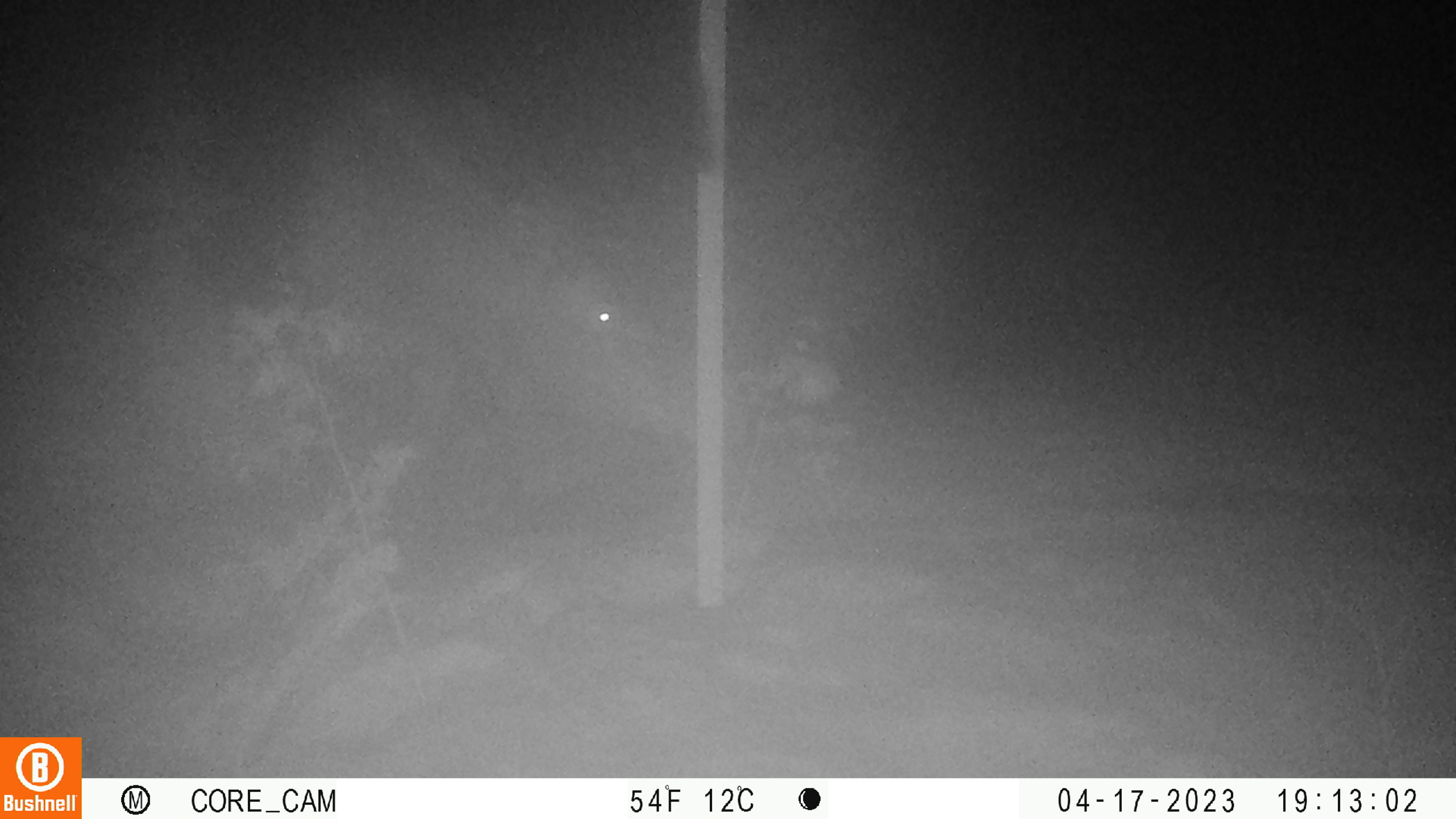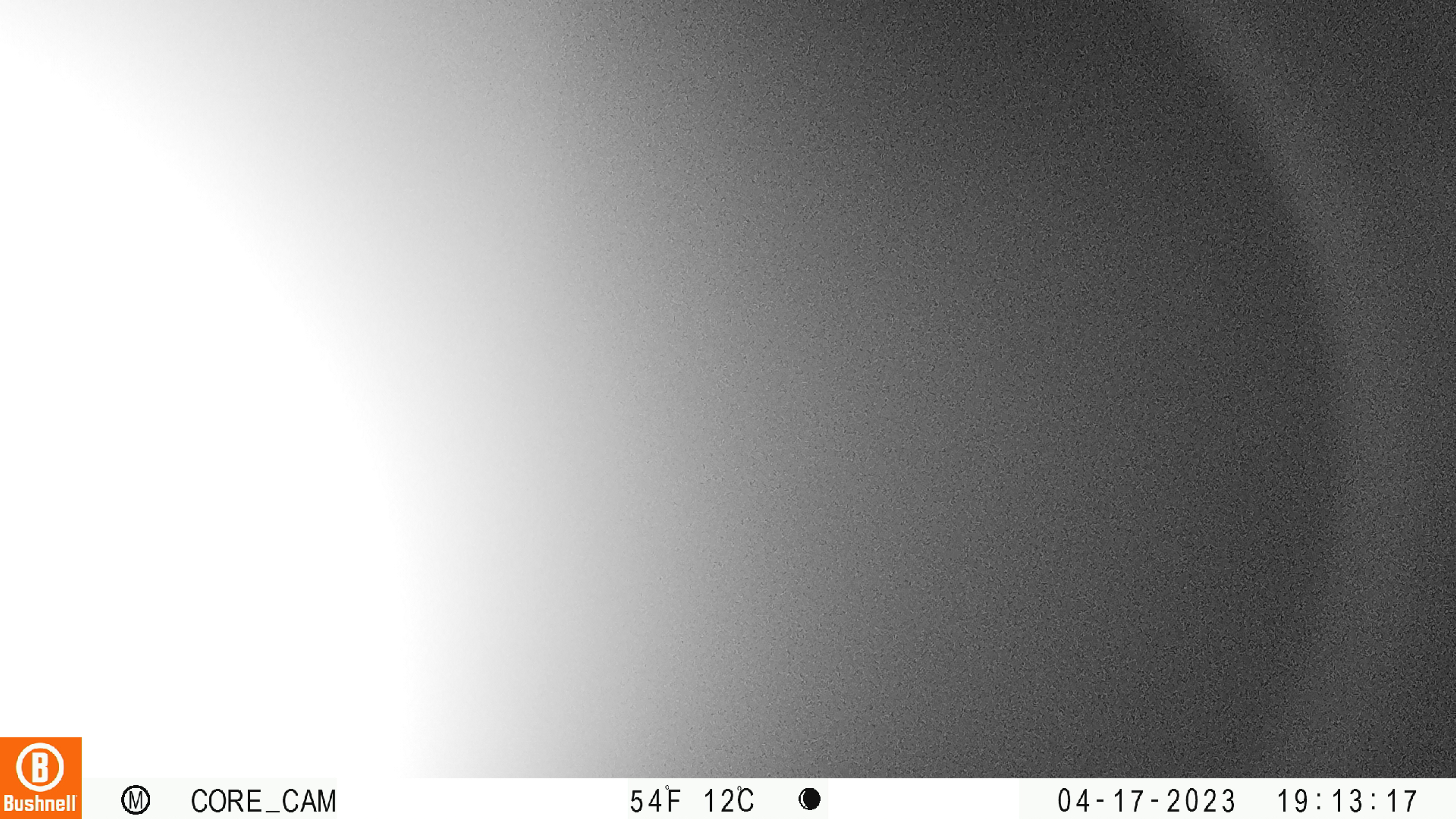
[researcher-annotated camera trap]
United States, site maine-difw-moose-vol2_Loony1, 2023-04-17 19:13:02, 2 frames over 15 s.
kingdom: Animalia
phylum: Chordata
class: Mammalia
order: Artiodactyla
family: Cervidae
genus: Alces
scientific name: Alces alces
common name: moose